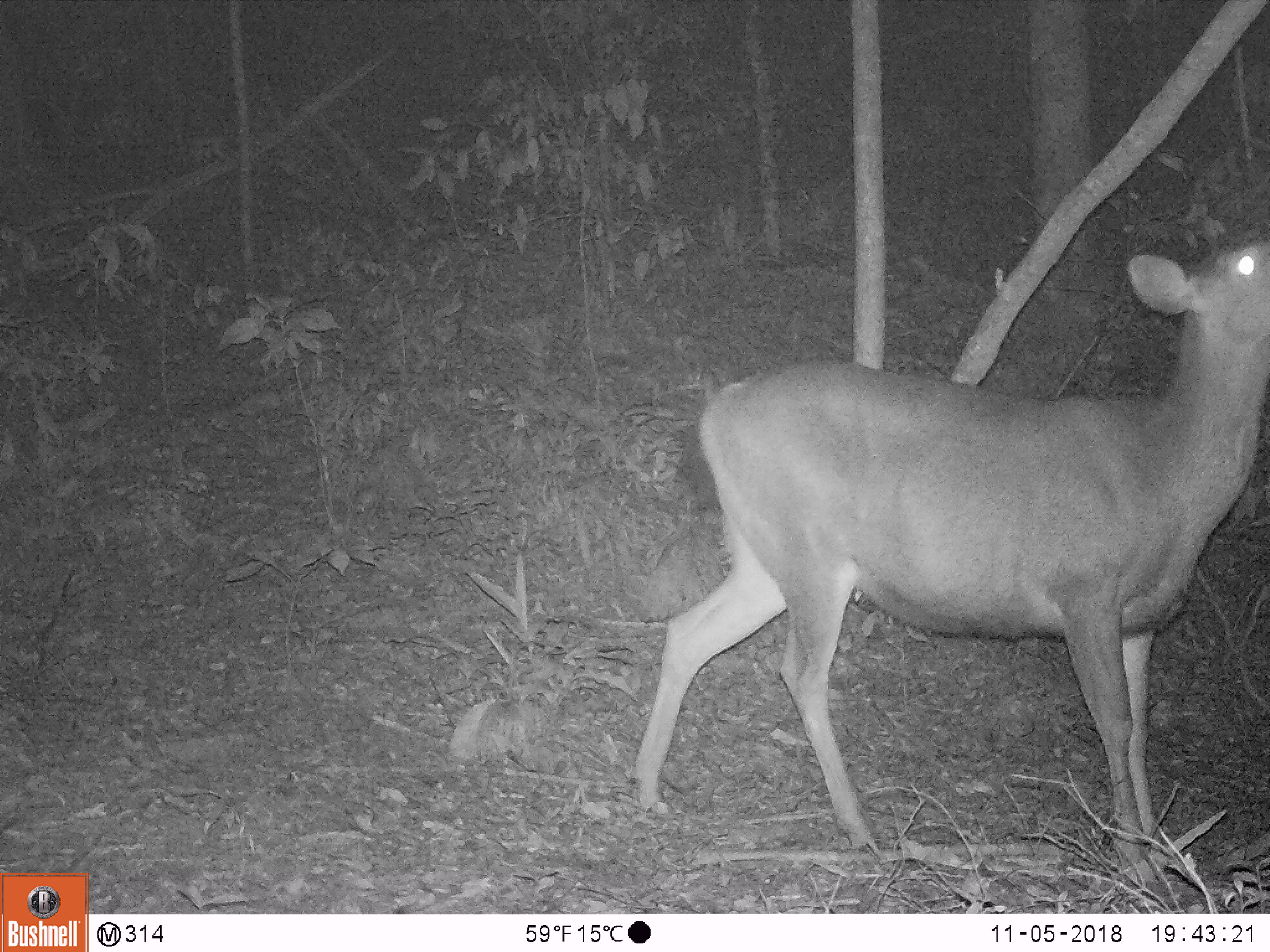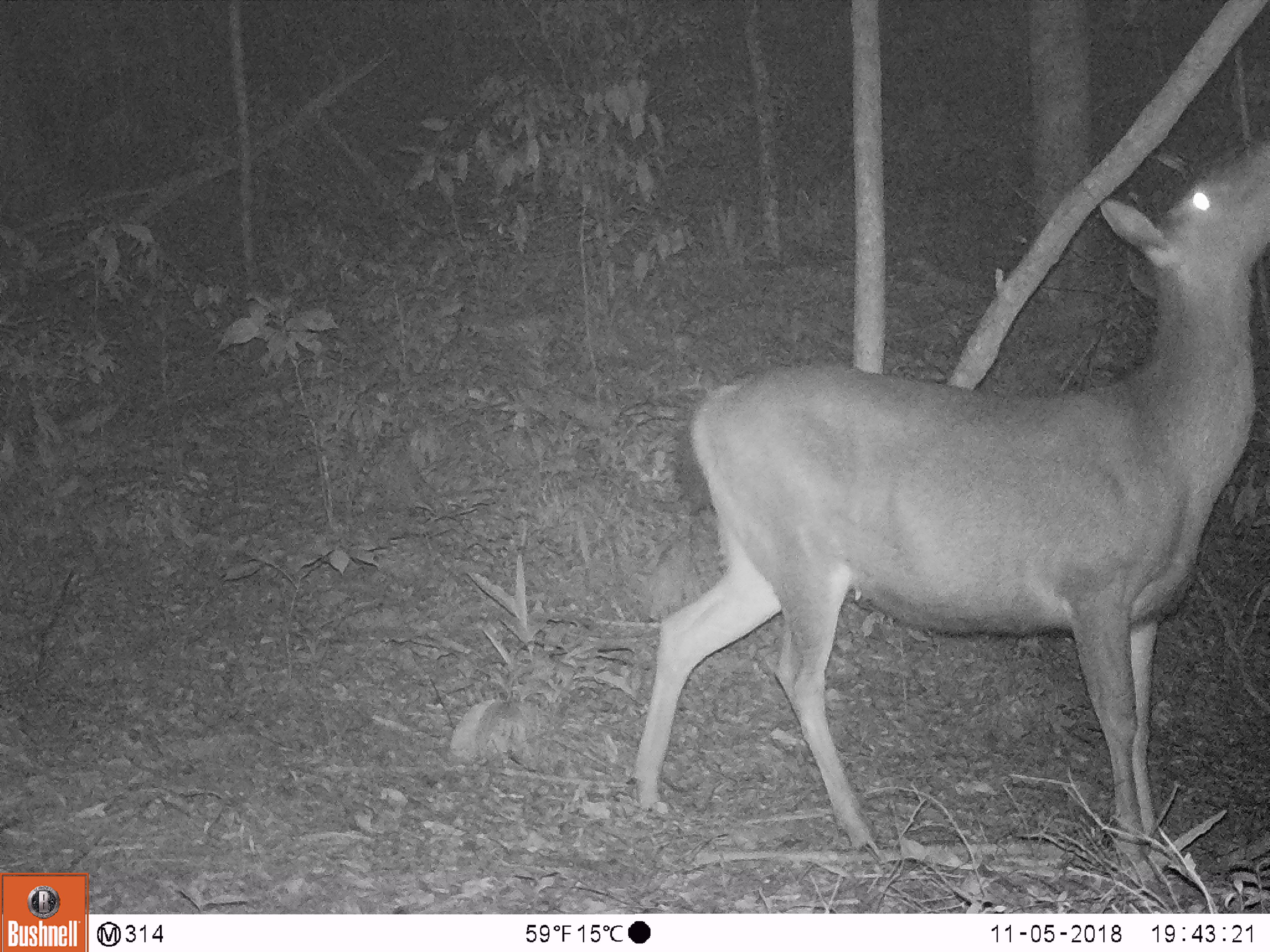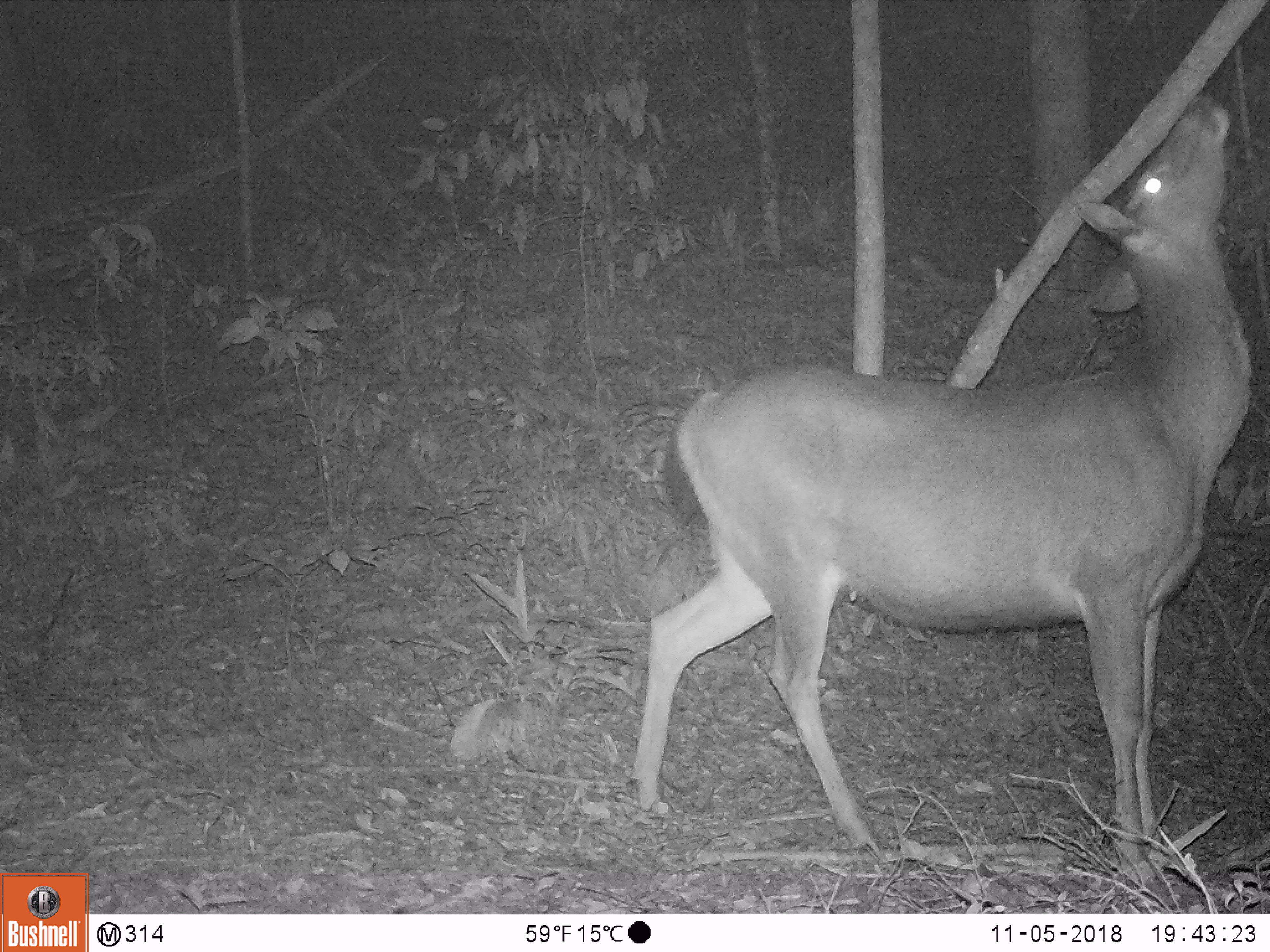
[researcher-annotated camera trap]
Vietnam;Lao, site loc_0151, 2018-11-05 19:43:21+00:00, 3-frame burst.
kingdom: Animalia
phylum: Chordata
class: Mammalia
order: Artiodactyla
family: Cervidae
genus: Rusa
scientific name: Rusa unicolor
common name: sambar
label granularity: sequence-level